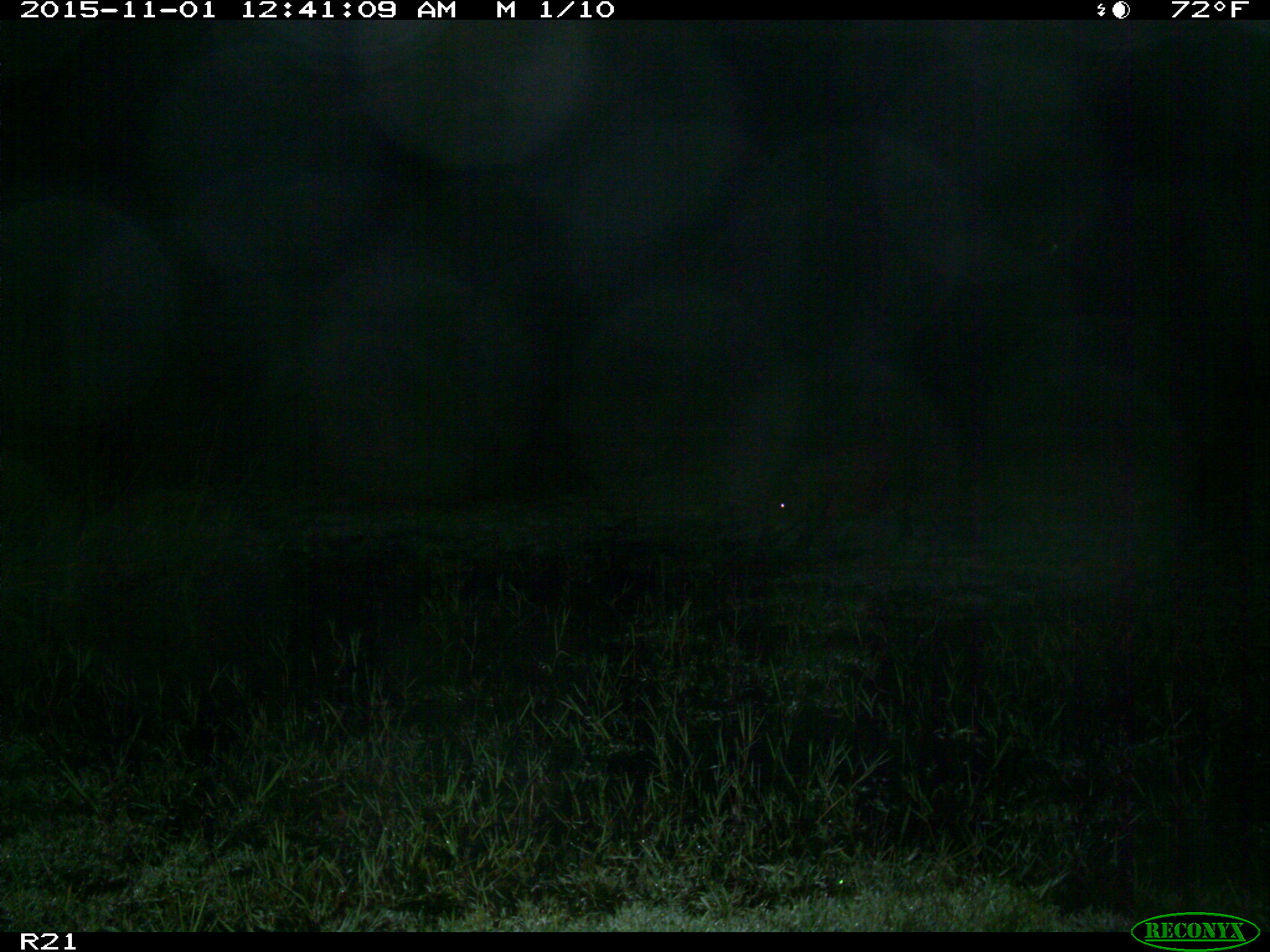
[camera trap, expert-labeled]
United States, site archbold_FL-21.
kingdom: Animalia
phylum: Chordata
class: Mammalia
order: Artiodactyla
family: Suidae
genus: Sus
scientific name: Sus scrofa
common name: wild boar